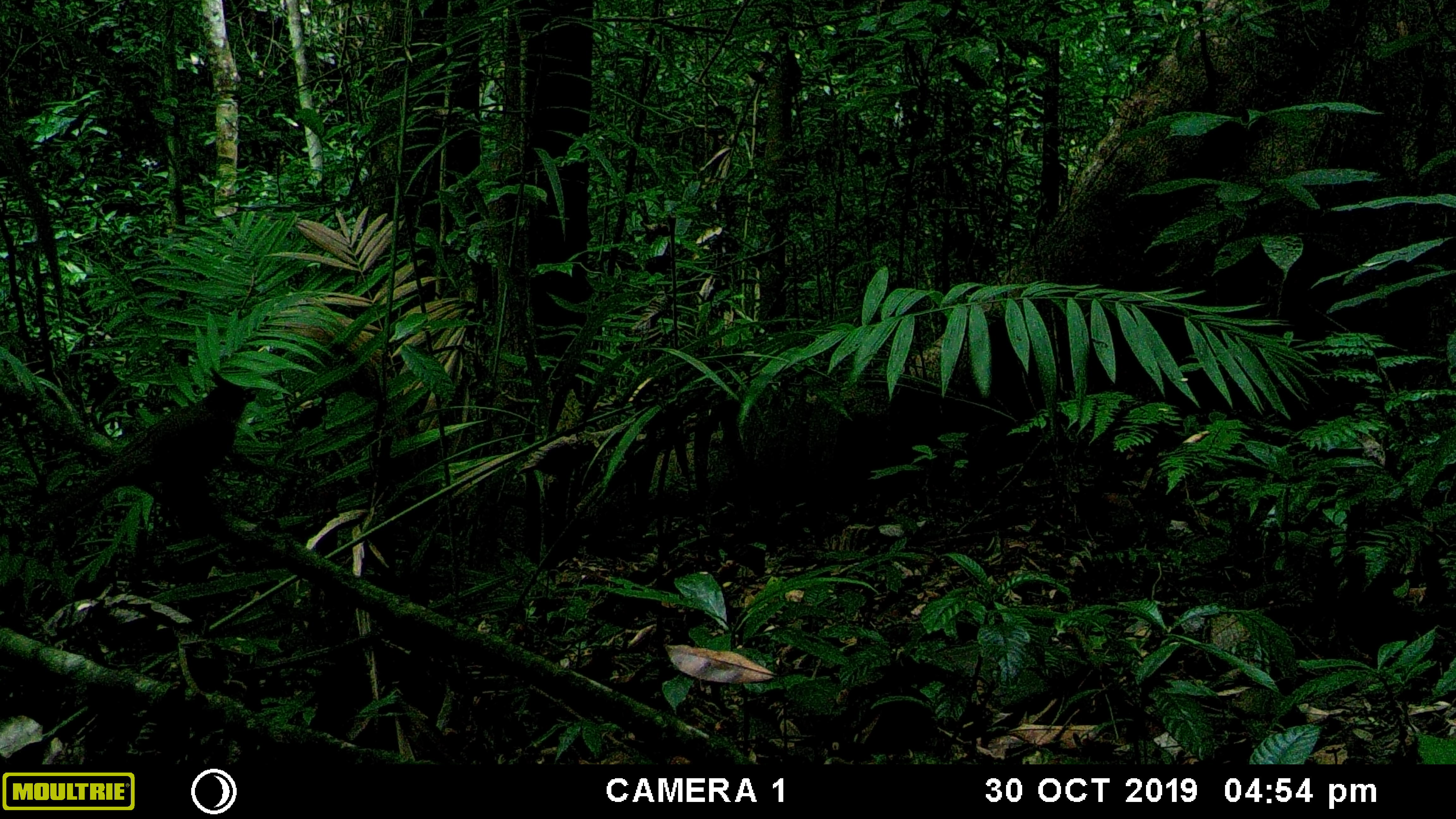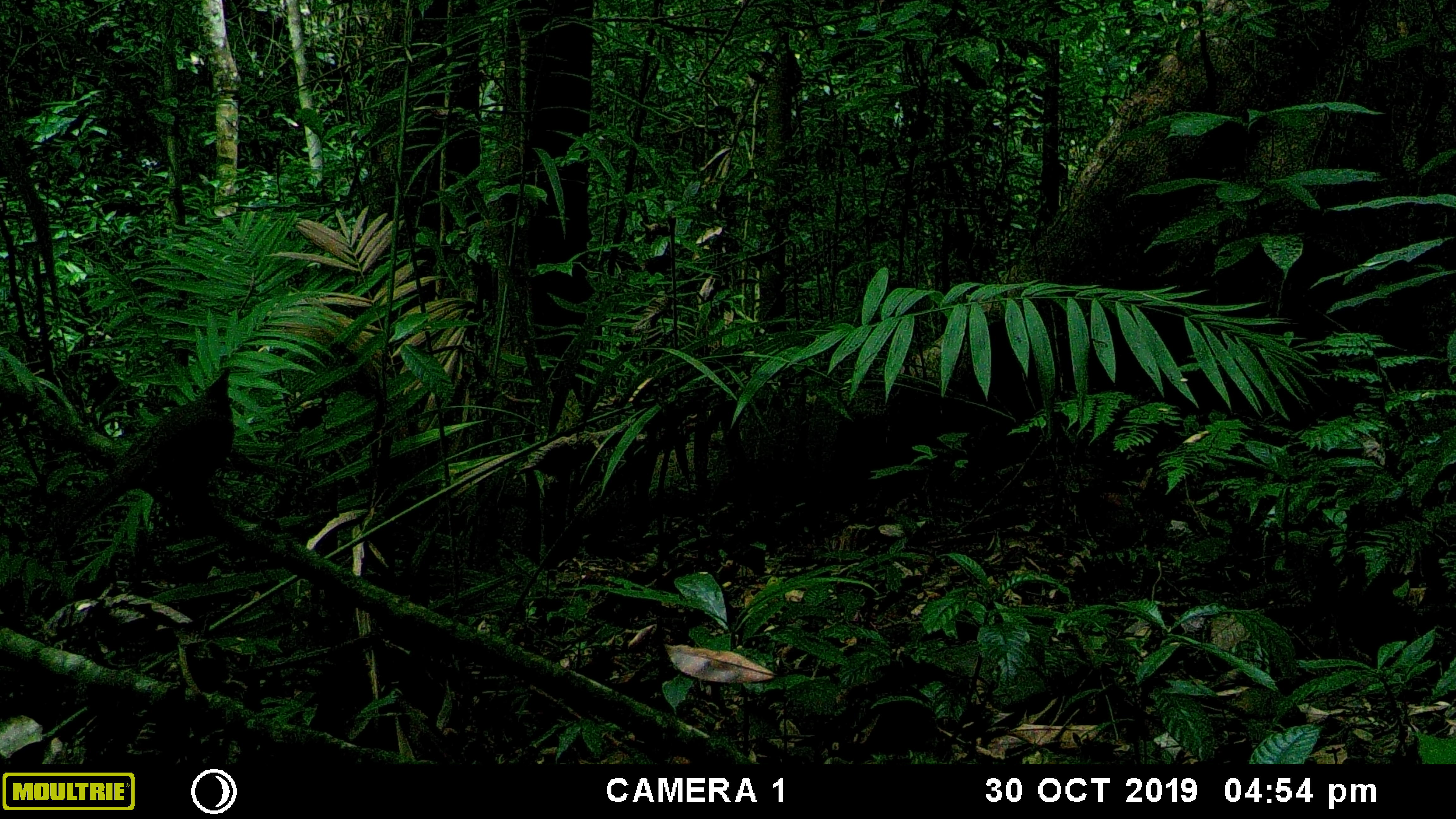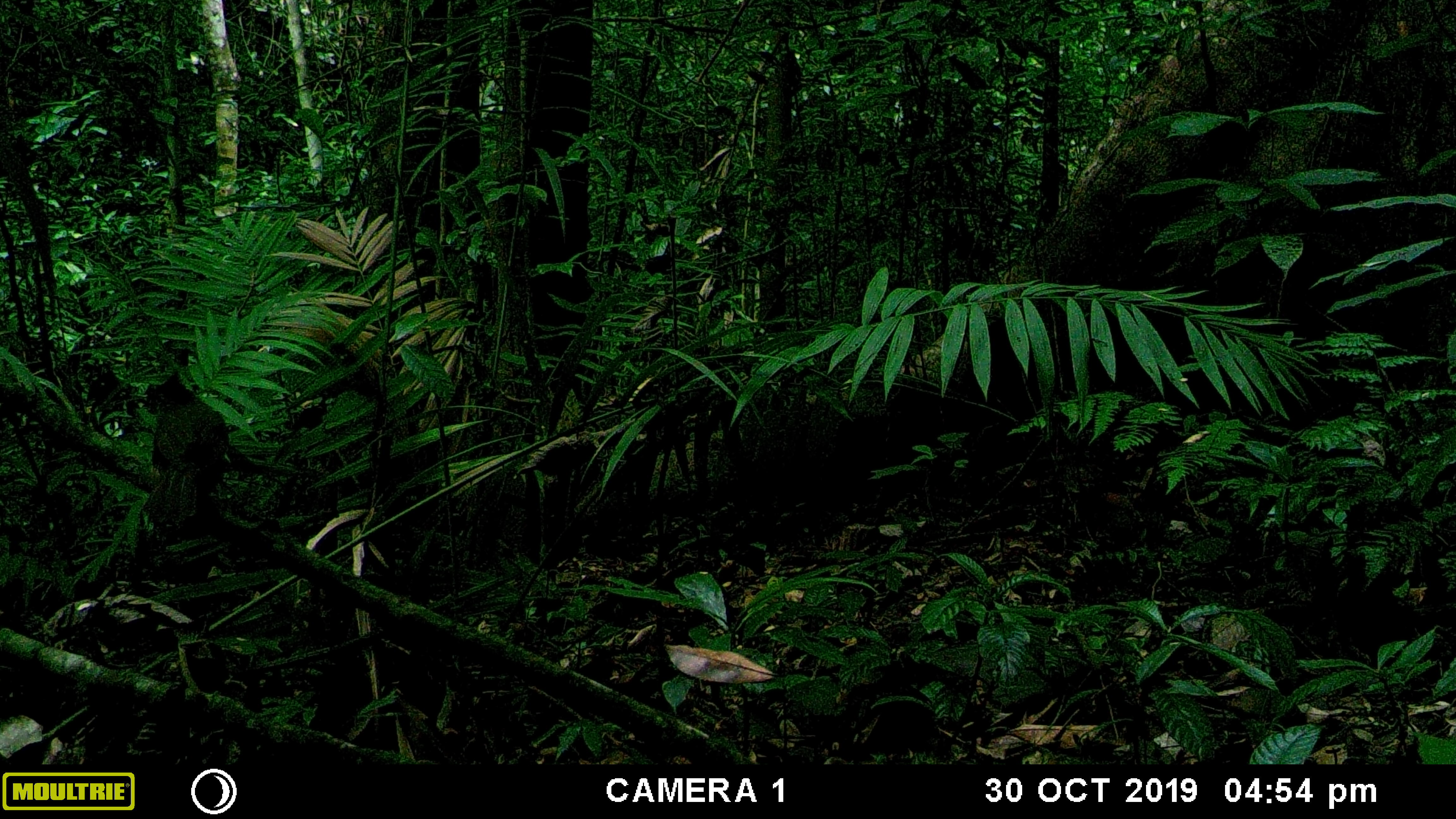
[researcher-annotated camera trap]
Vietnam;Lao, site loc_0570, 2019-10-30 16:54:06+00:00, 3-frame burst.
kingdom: Animalia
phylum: Chordata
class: Aves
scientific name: Aves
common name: bird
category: unidentified bird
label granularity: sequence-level